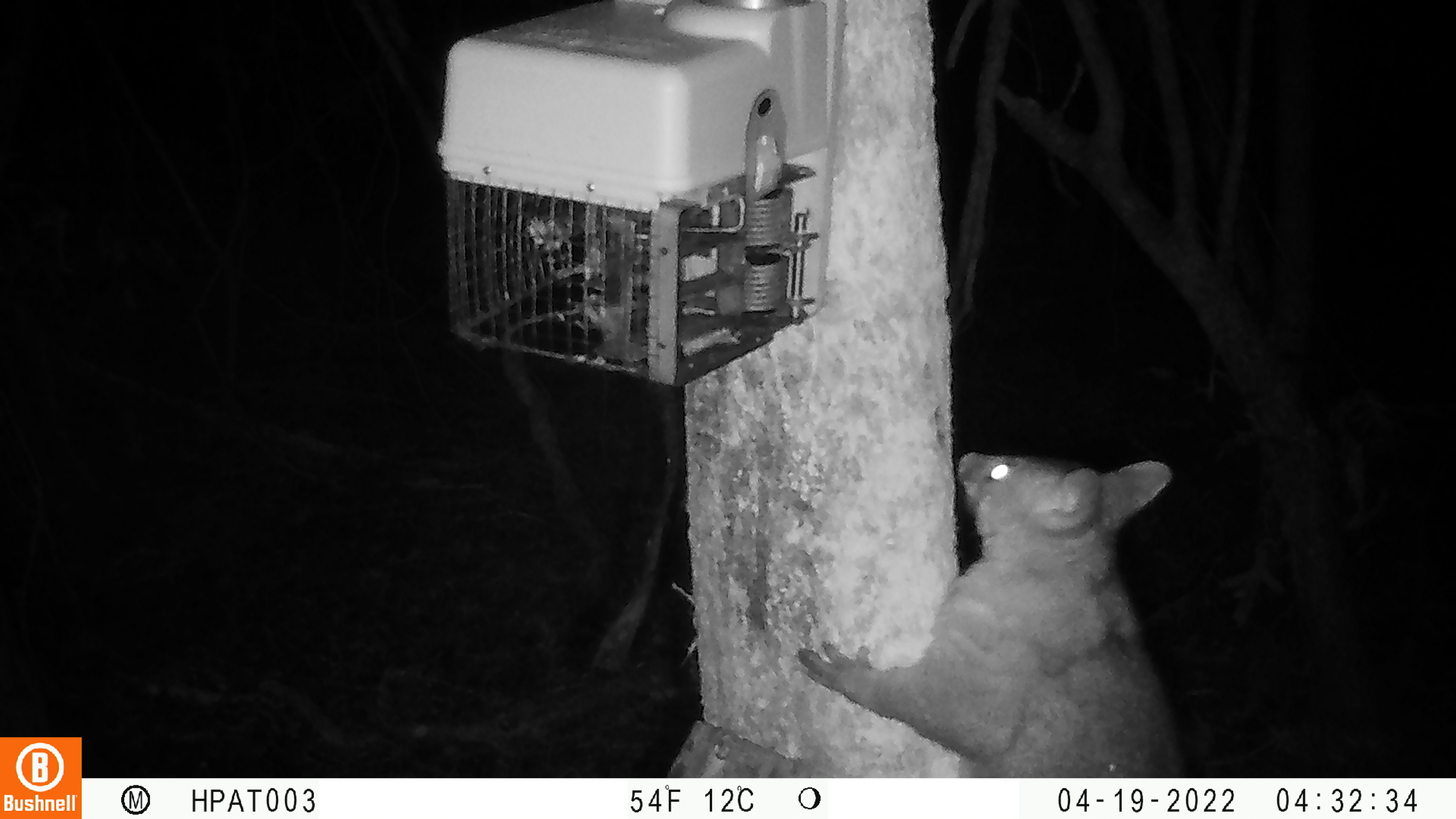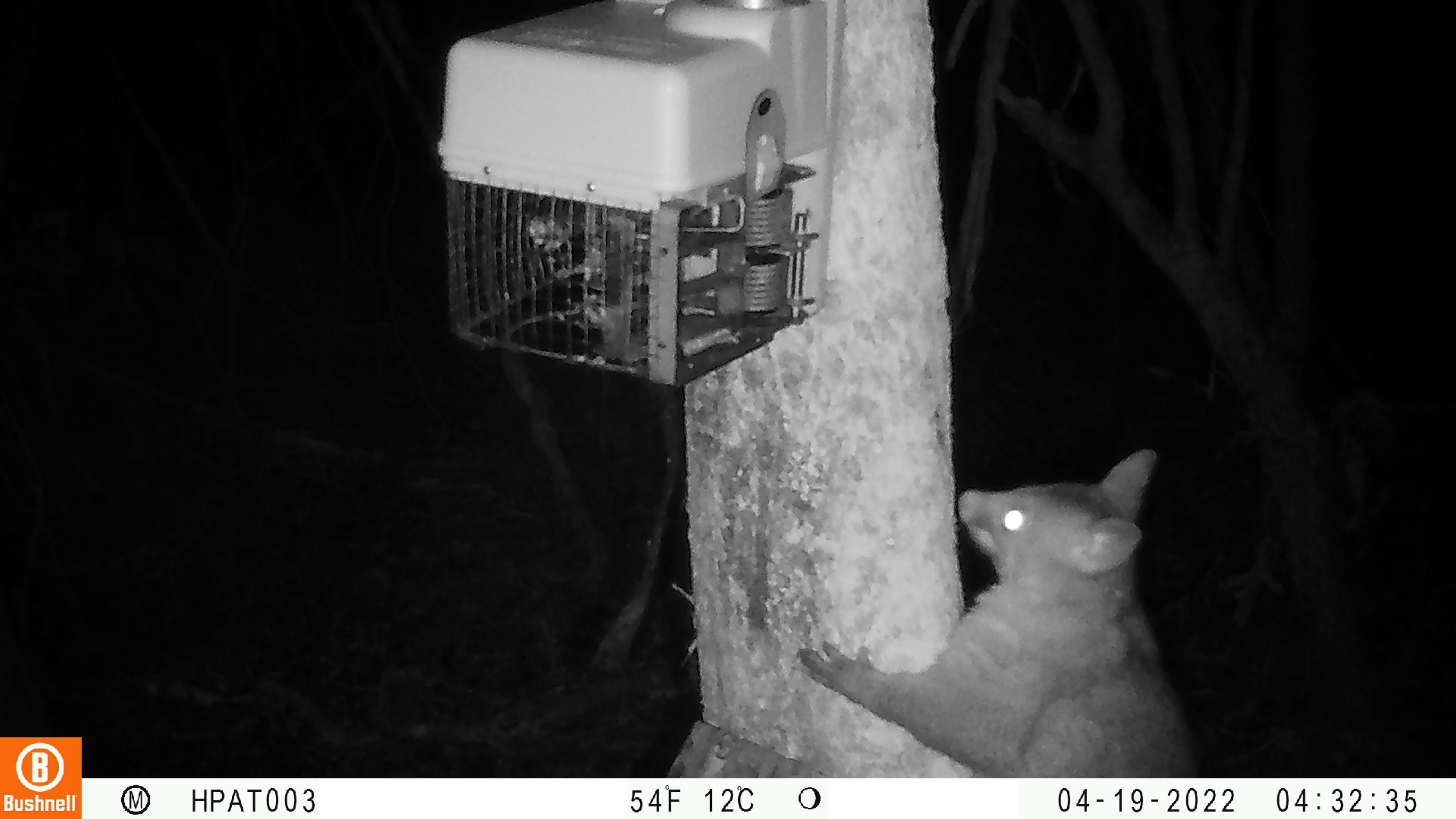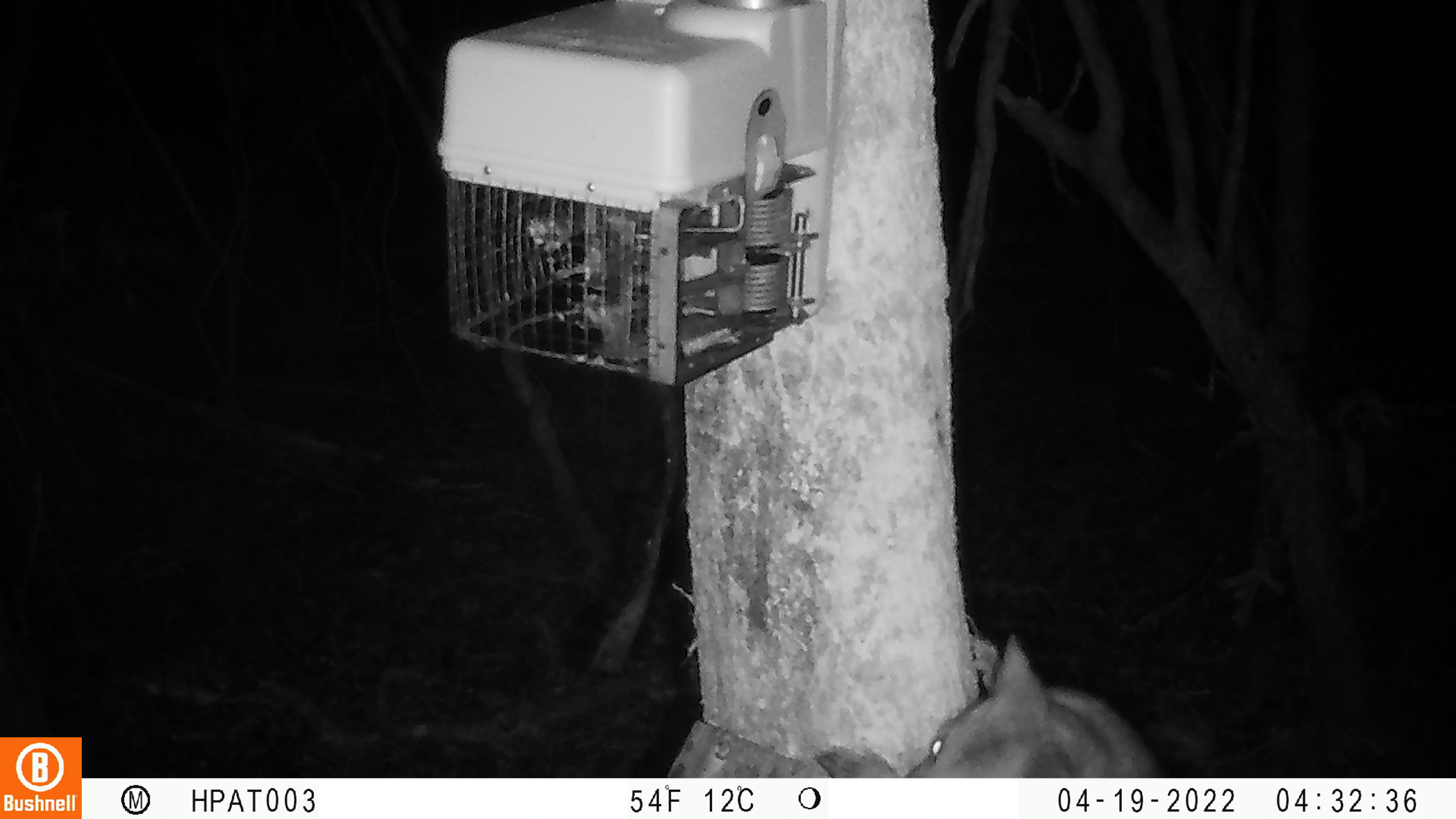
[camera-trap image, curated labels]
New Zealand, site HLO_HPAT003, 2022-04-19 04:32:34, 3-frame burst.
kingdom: Animalia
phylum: Chordata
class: Mammalia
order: Diprotodontia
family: Phalangeridae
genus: Trichosurus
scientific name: Trichosurus vulpecula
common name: common brushtail possum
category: possum